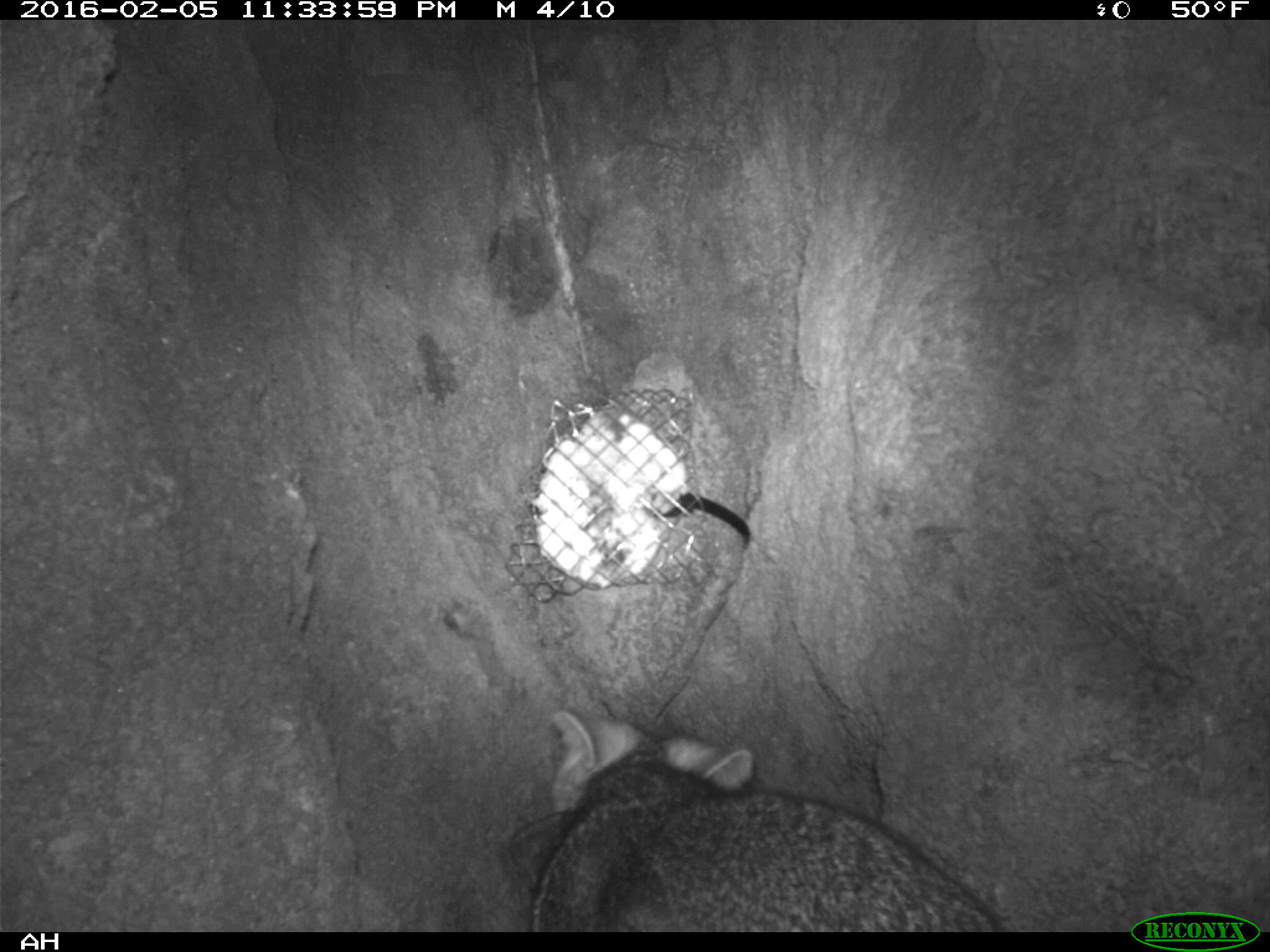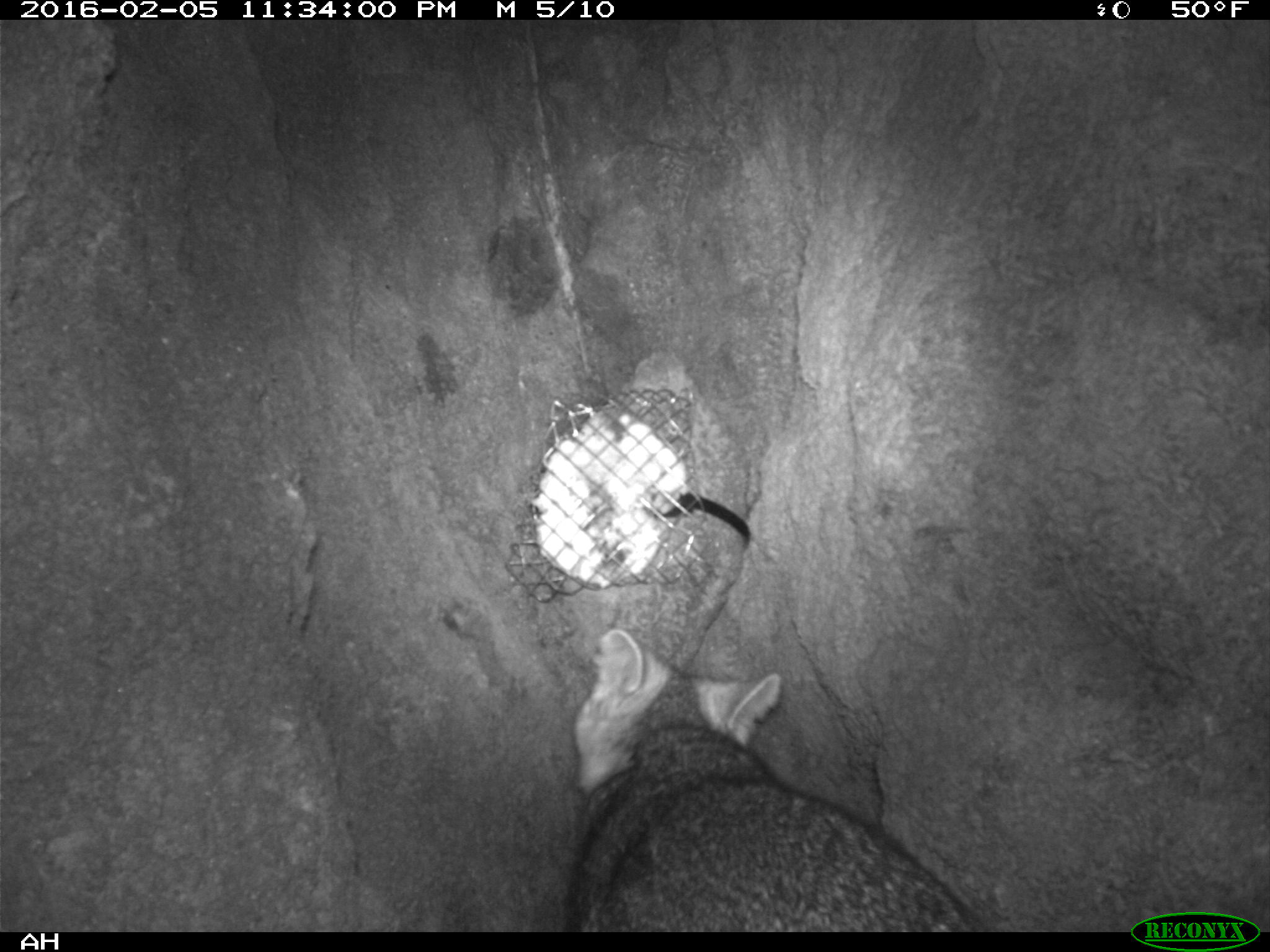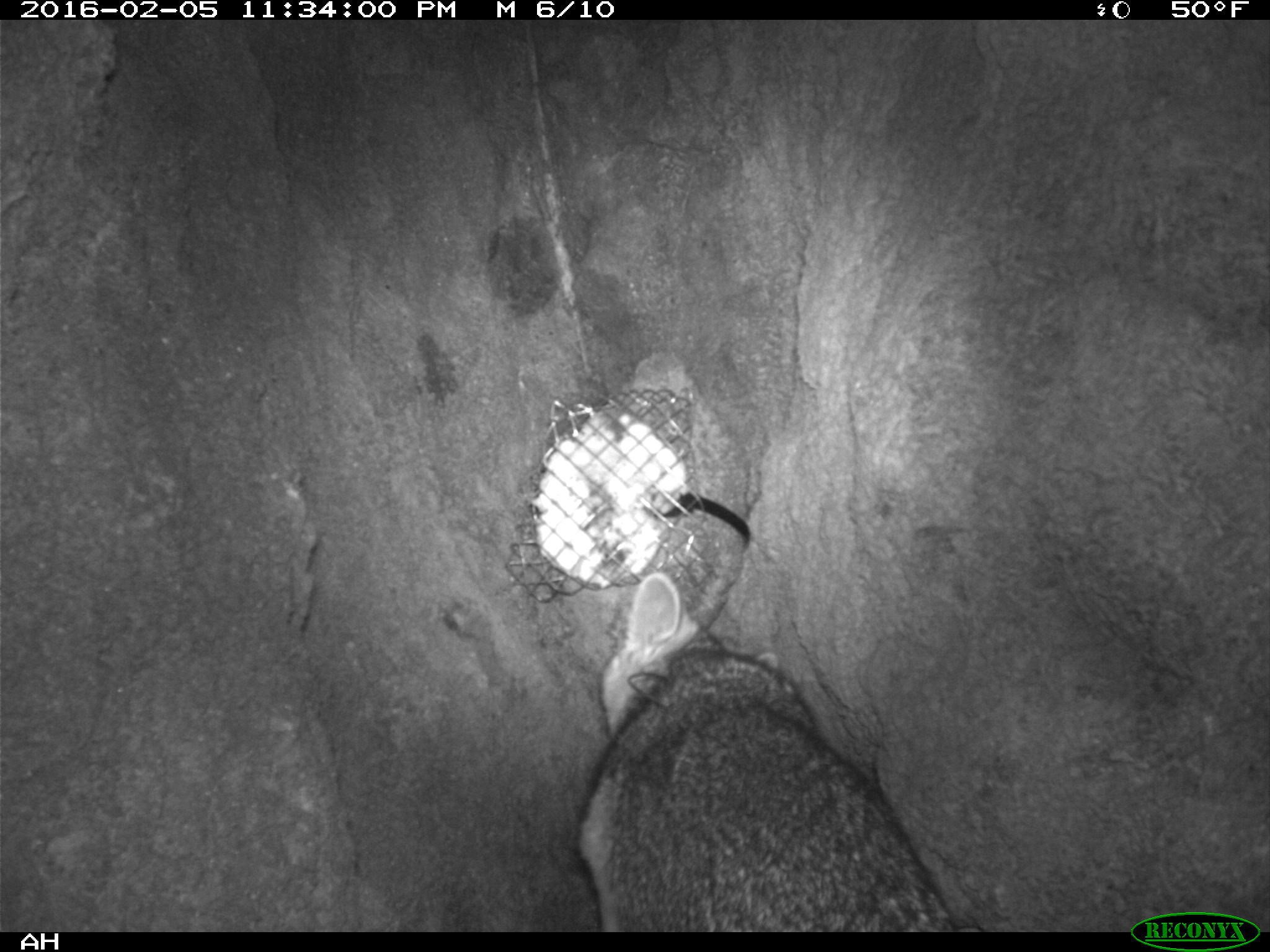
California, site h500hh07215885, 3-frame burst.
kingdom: Animalia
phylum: Chordata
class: Mammalia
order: Carnivora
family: Canidae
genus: Urocyon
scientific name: Urocyon littoralis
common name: island fox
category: fox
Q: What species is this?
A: Fox (island fox) (Urocyon littoralis).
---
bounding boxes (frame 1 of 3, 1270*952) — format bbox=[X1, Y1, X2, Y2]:
fox: bbox=[529, 710, 1005, 932]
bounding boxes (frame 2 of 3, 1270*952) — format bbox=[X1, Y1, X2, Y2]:
fox: bbox=[571, 628, 997, 932]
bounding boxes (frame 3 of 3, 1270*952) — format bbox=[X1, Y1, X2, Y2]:
fox: bbox=[572, 570, 956, 931]